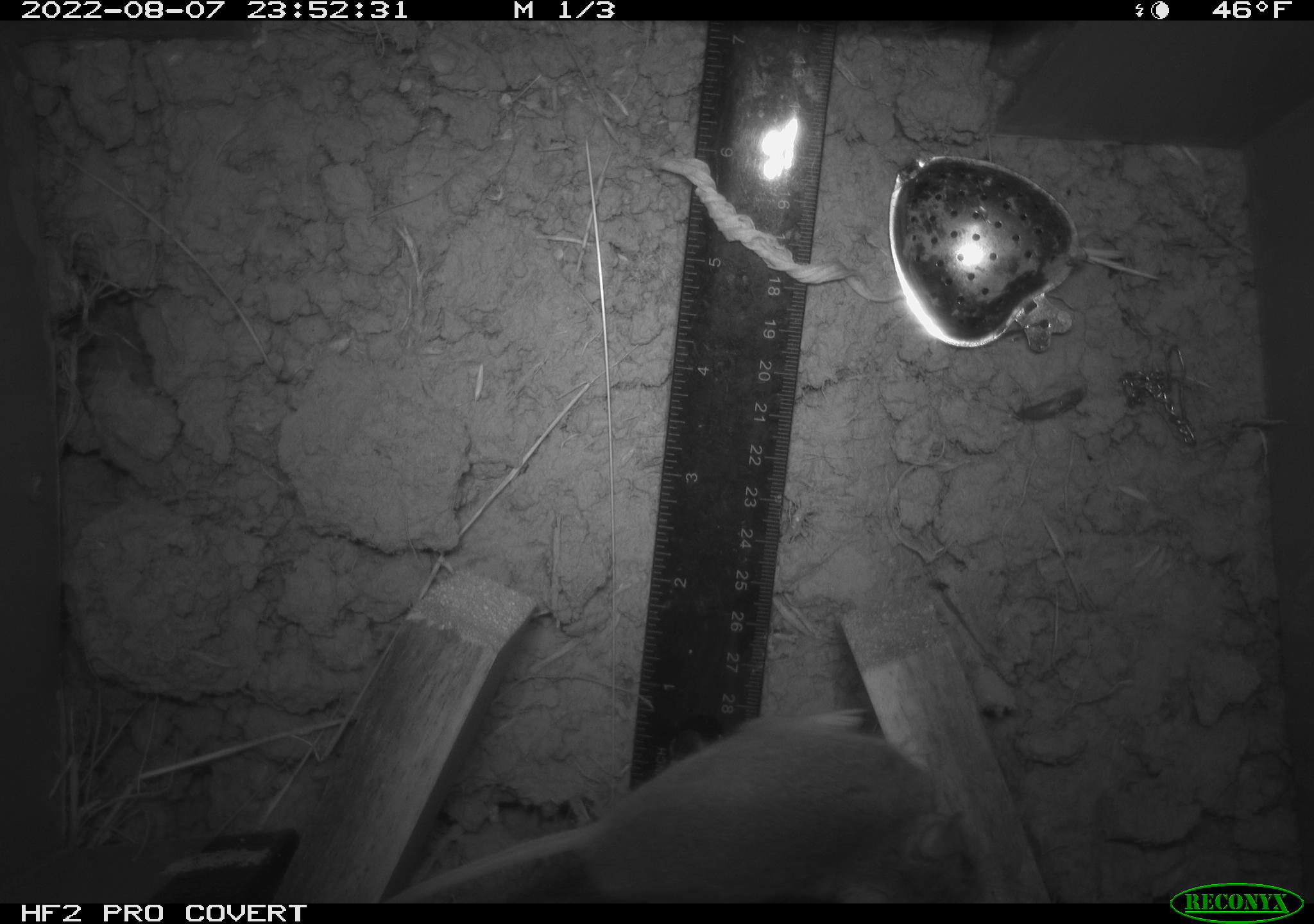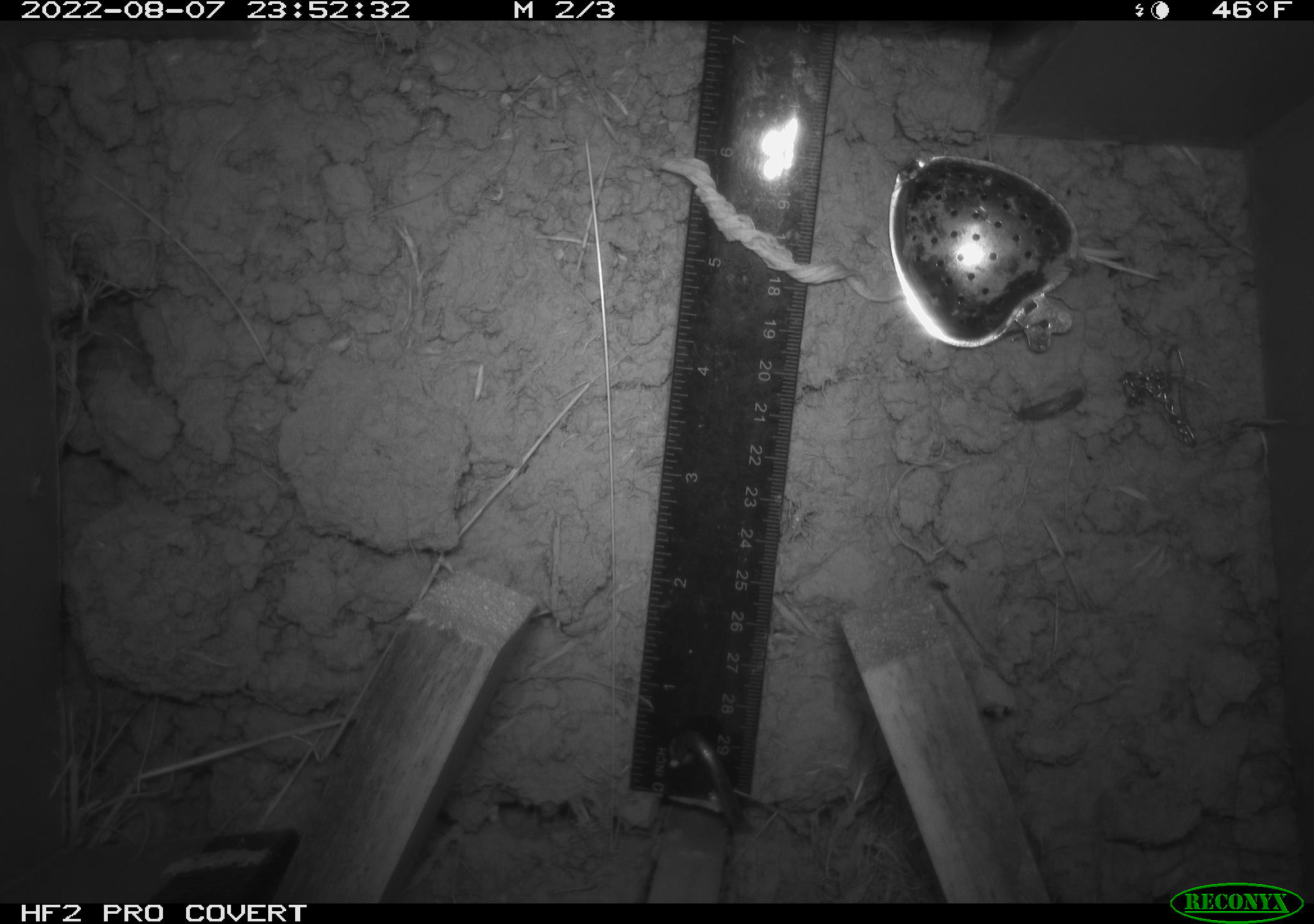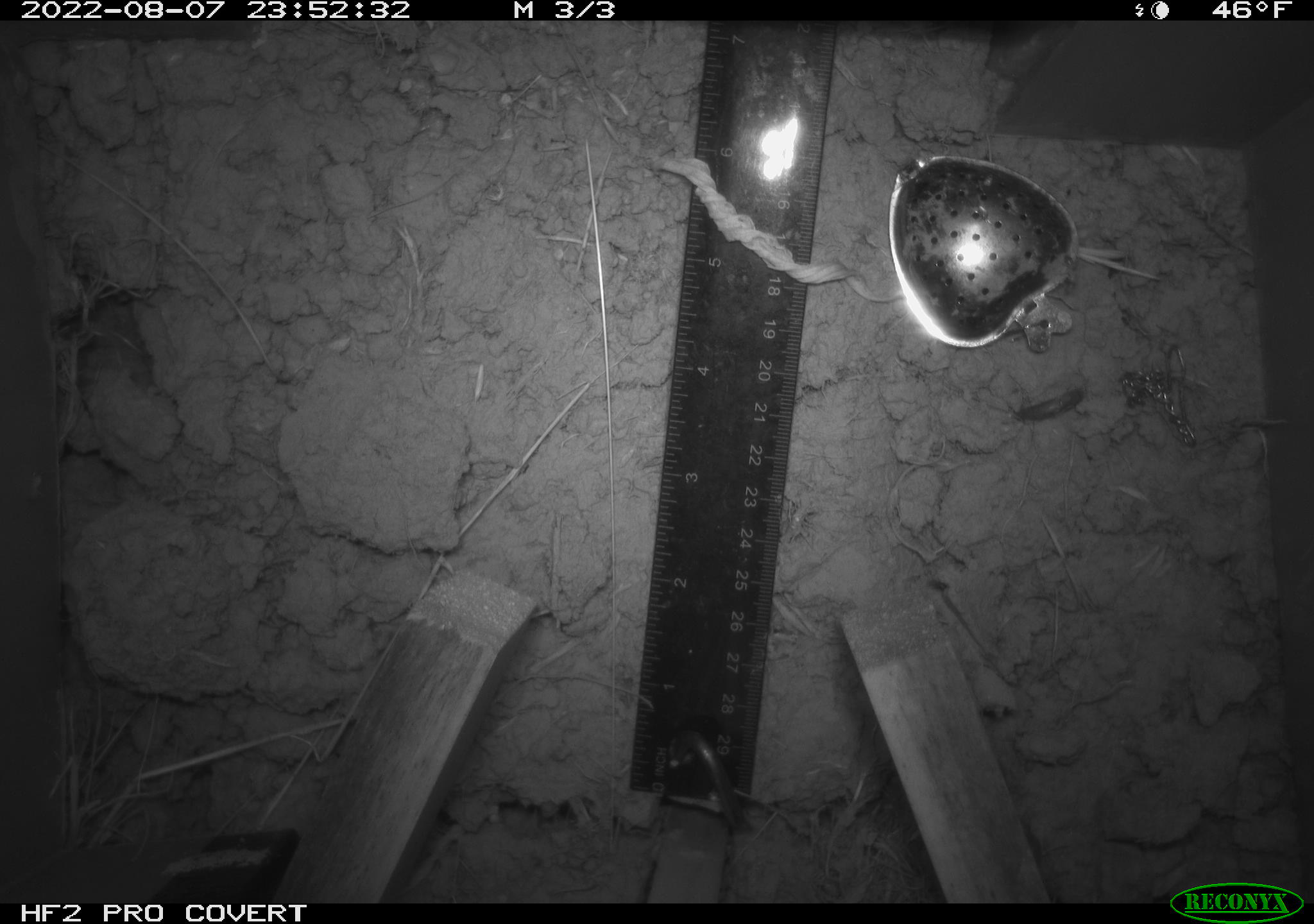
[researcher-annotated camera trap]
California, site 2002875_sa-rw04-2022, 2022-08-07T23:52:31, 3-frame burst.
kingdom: Animalia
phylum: Chordata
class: Mammalia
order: Rodentia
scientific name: Rodentia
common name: mouse species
Mouse species (Rodentia).